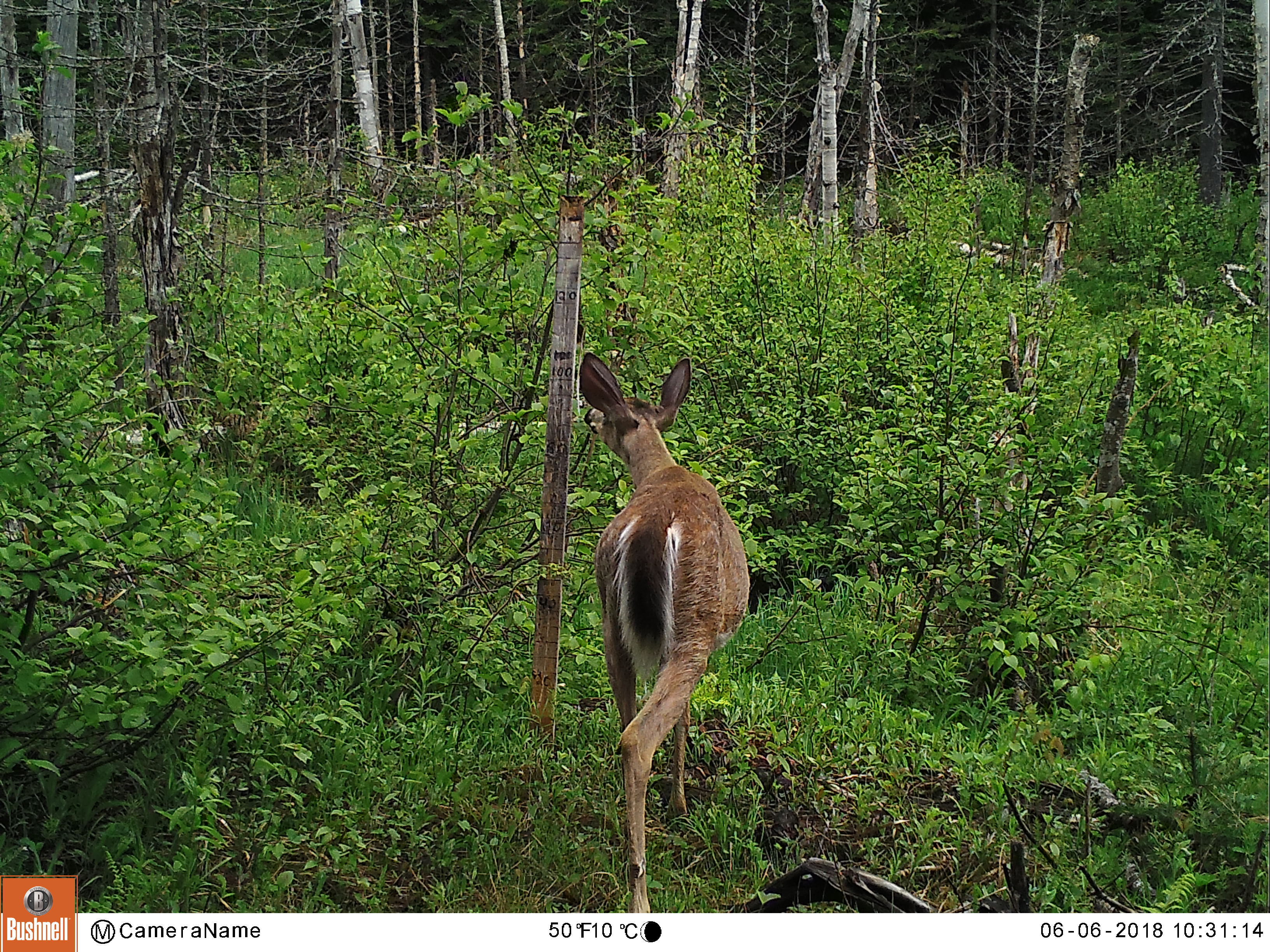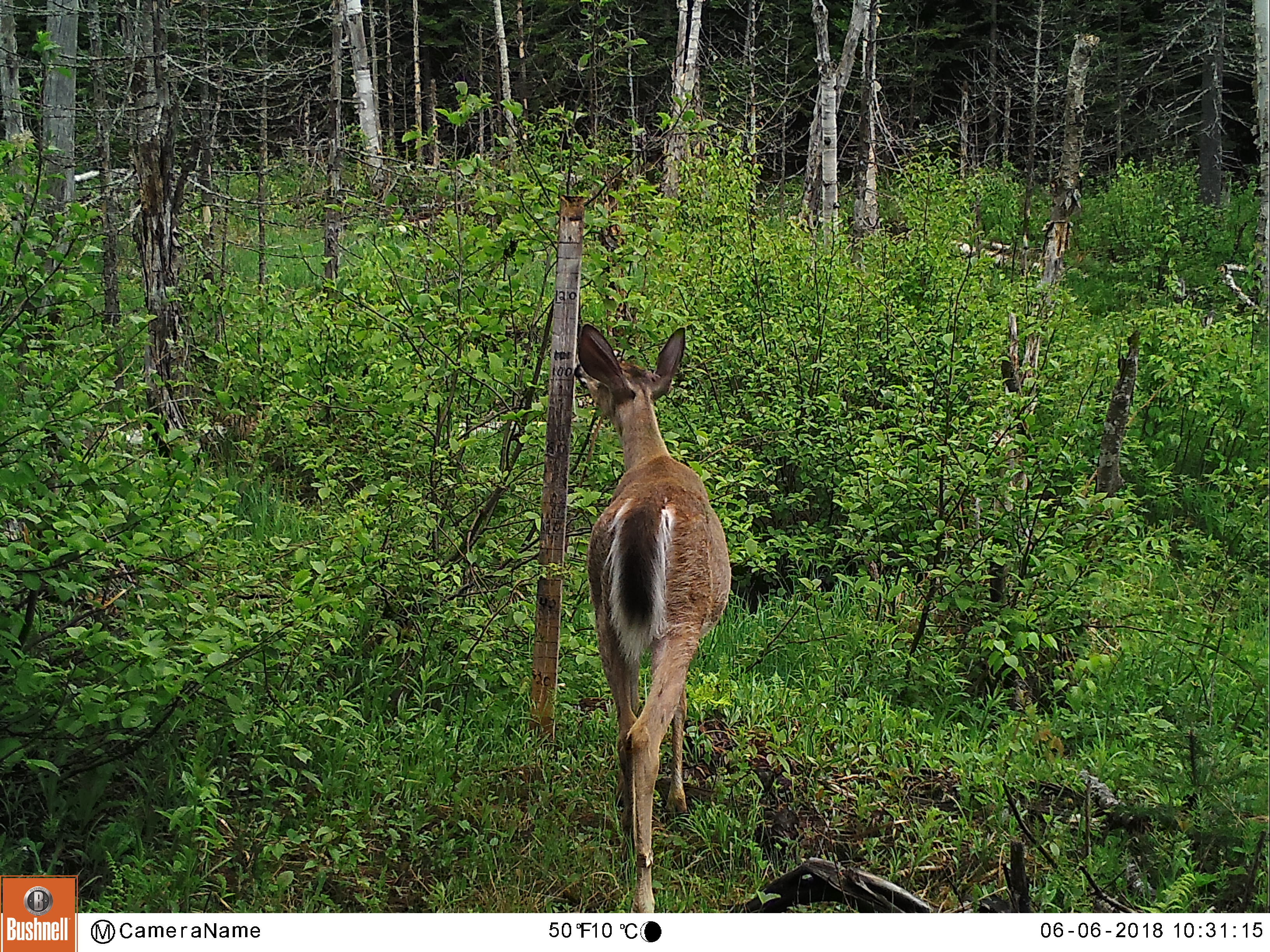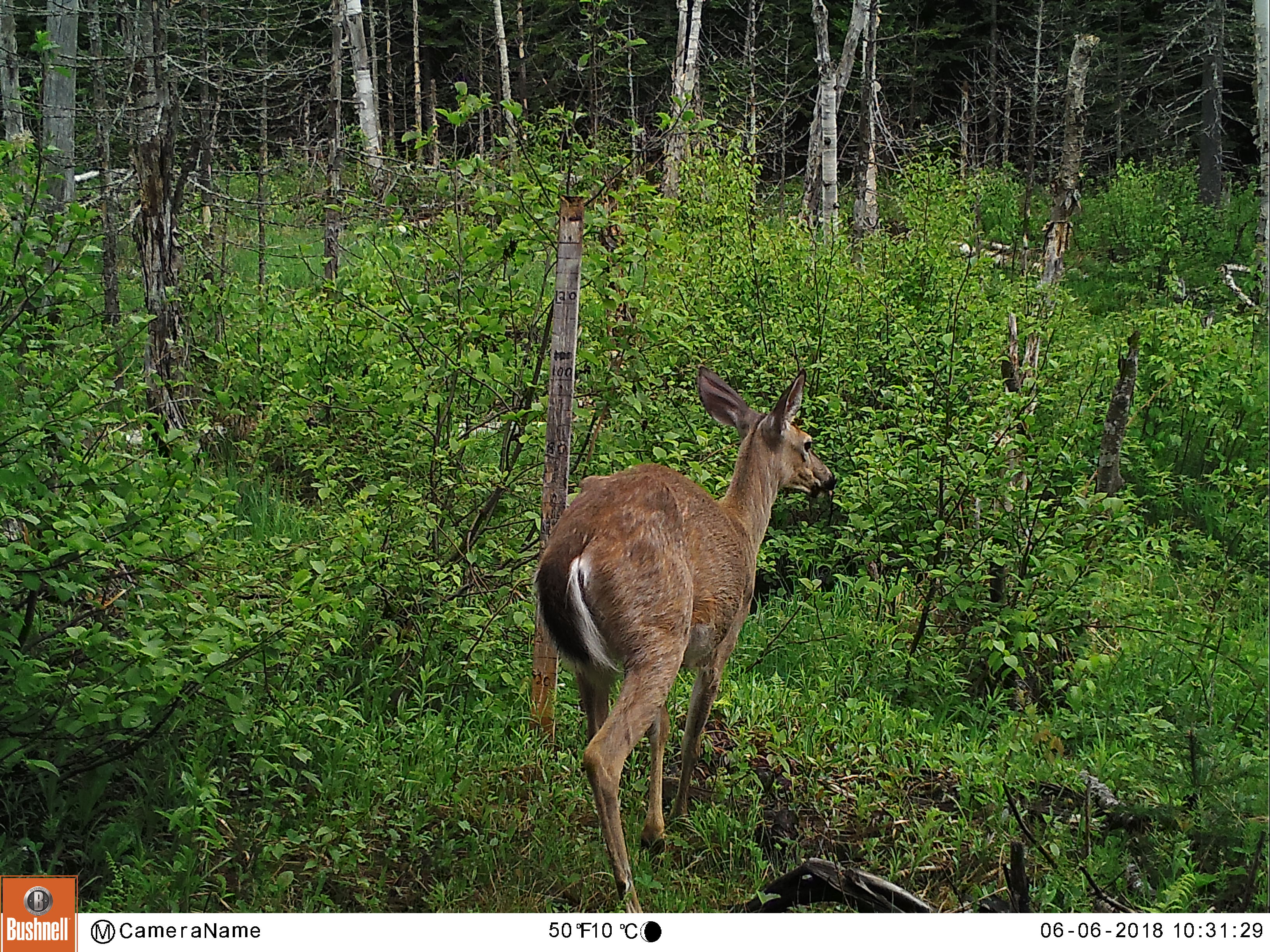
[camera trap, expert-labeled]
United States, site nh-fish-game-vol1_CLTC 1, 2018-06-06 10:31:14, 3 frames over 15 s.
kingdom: Animalia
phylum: Chordata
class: Mammalia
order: Artiodactyla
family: Cervidae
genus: Odocoileus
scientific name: Odocoileus virginianus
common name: white-tailed deer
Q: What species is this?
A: White-tailed deer (Odocoileus virginianus).